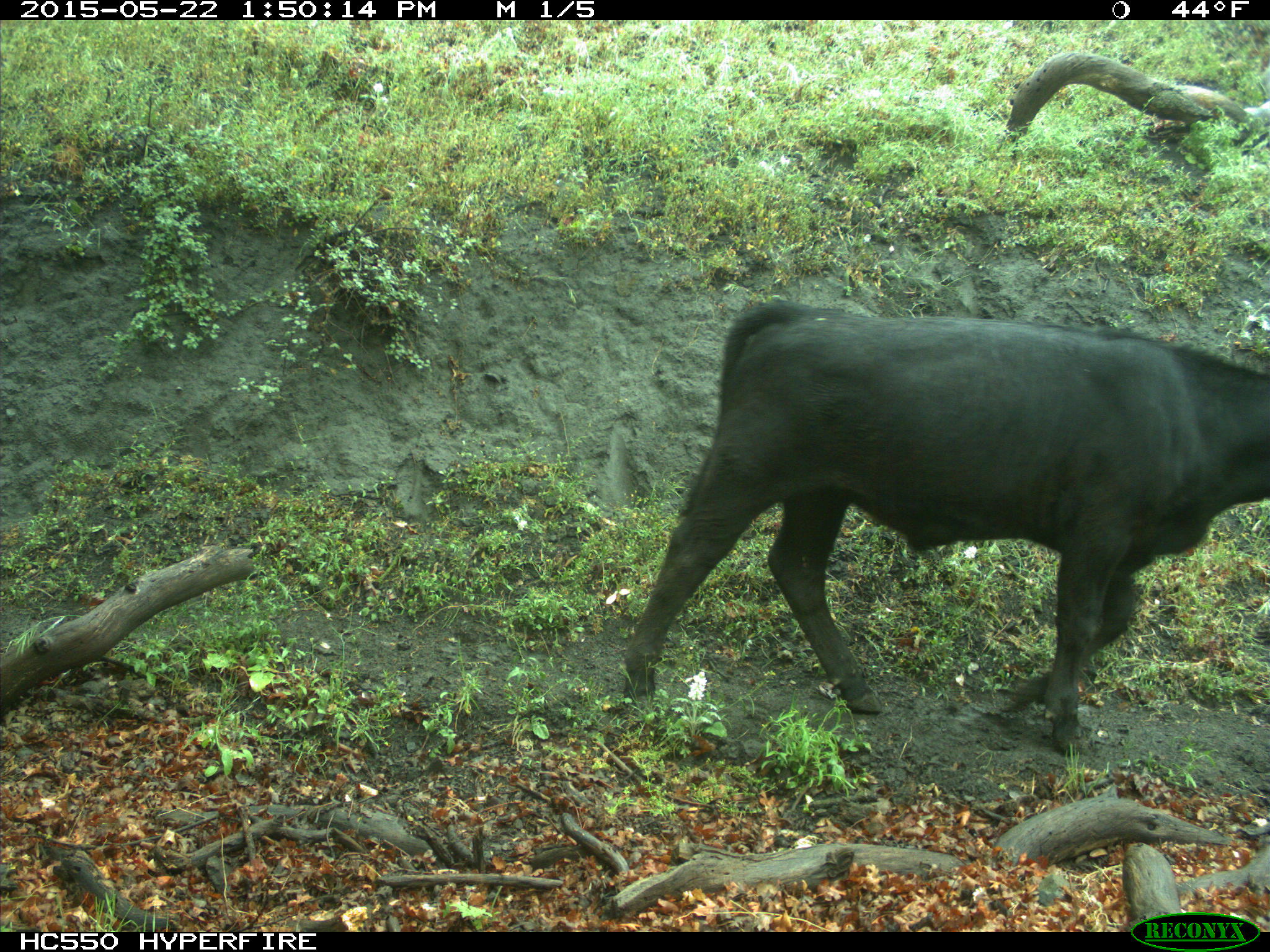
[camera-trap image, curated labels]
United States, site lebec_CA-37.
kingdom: Animalia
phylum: Chordata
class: Mammalia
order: Artiodactyla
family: Bovidae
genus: Bos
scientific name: Bos taurus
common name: domestic cow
Bos taurus (domestic cow).